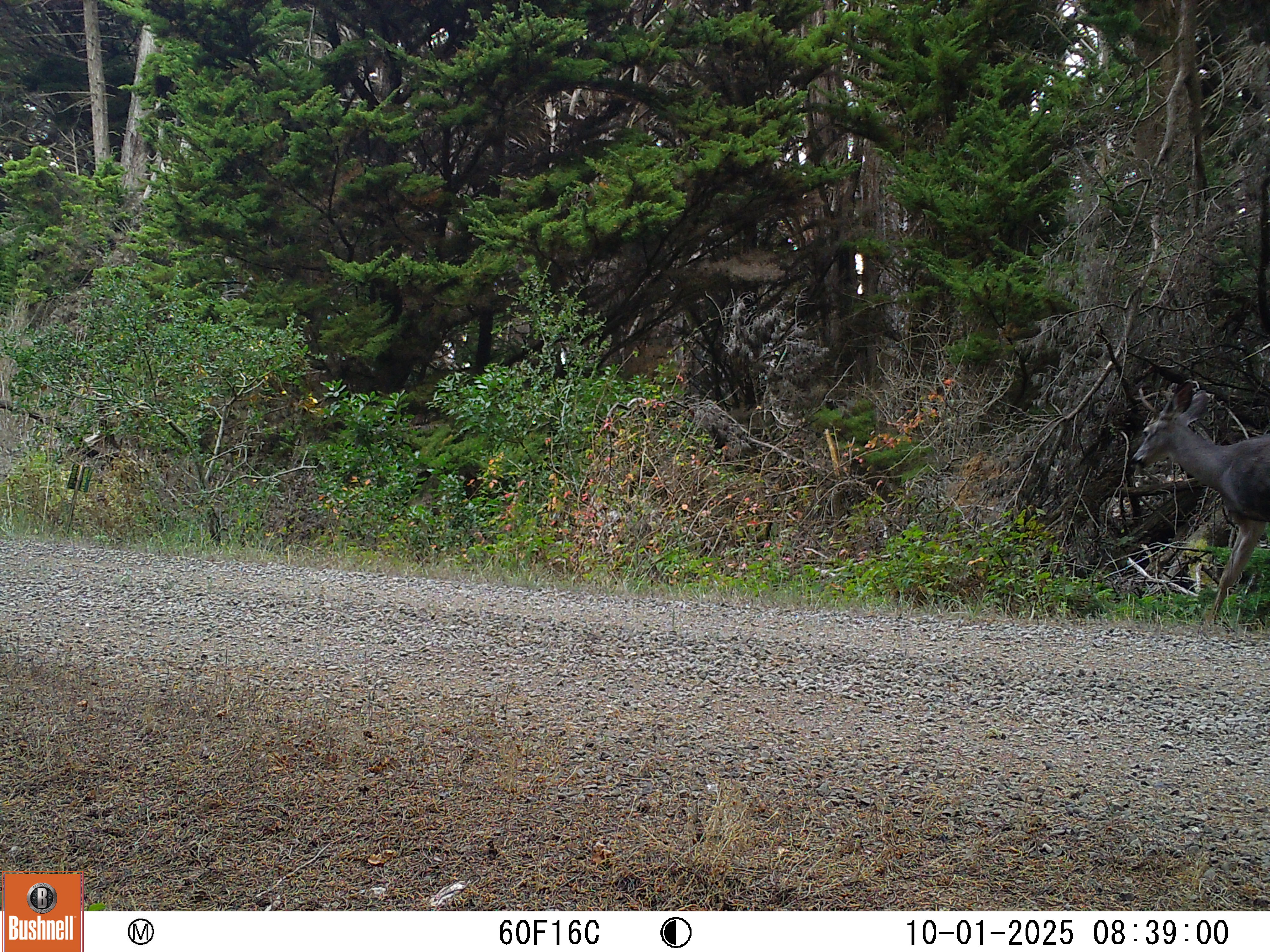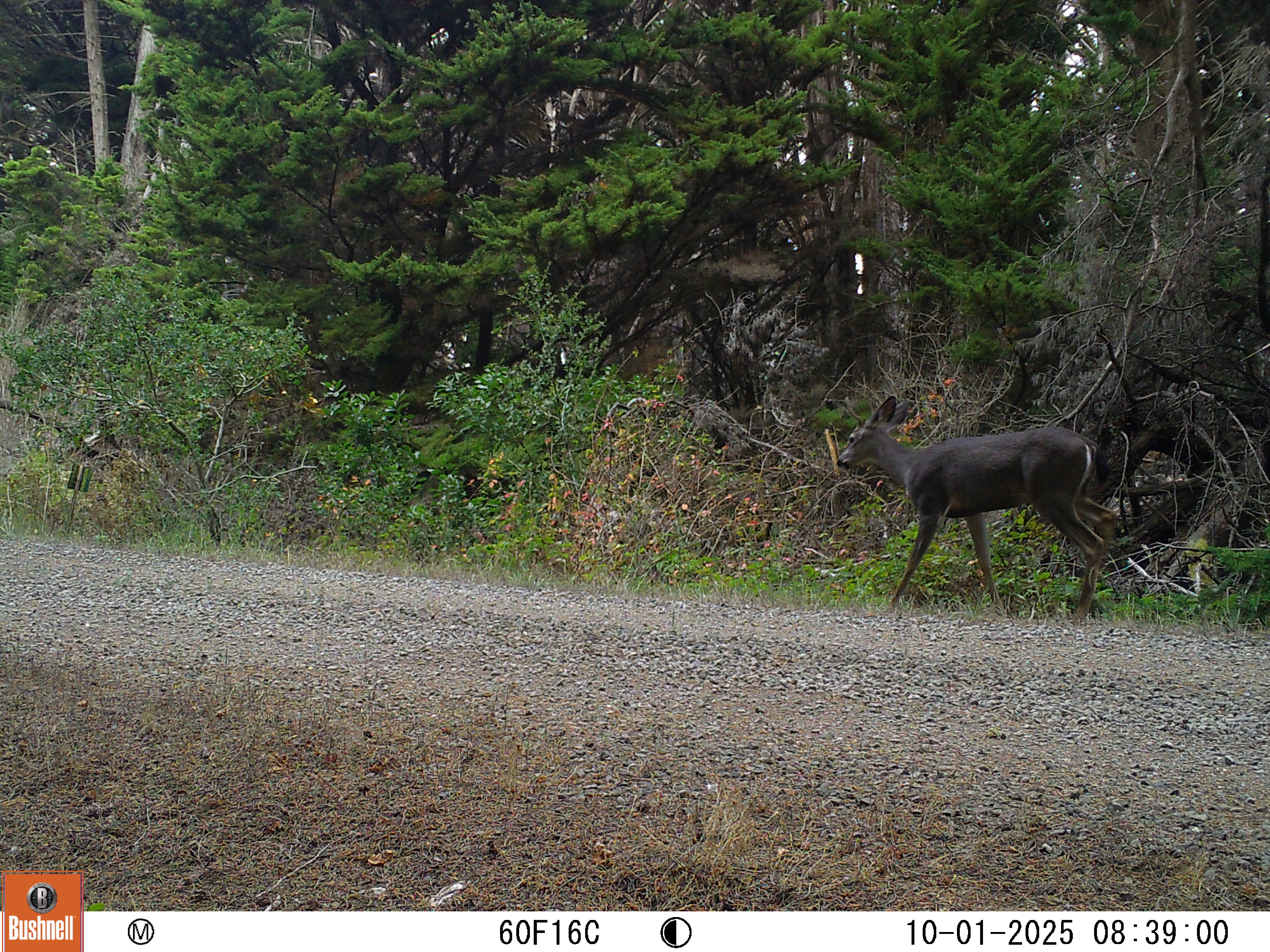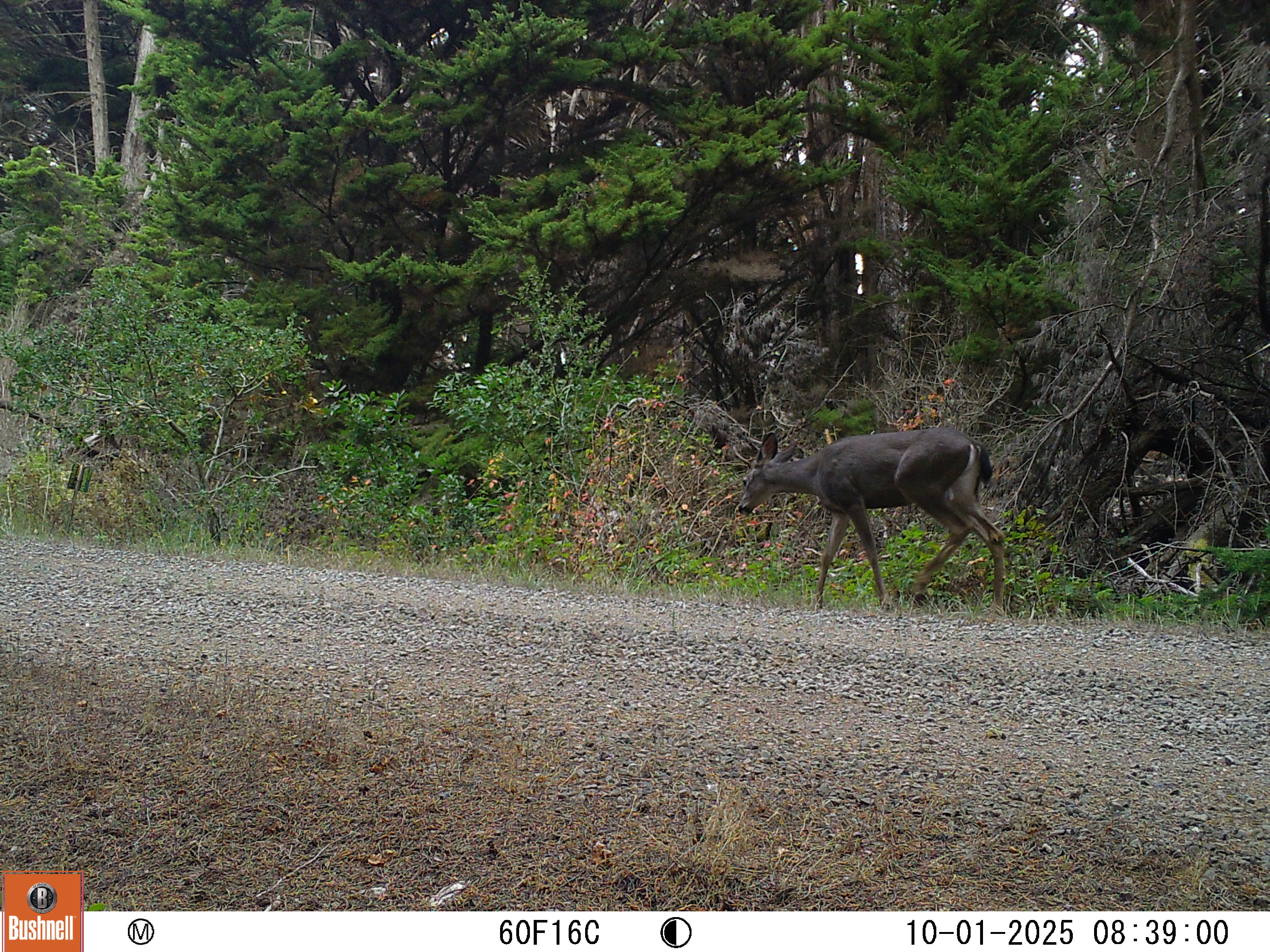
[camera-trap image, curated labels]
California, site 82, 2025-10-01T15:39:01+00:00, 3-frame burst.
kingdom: Animalia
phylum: Chordata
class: Mammalia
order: Artiodactyla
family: Cervidae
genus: Odocoileus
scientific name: Odocoileus hemionus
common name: mule deer